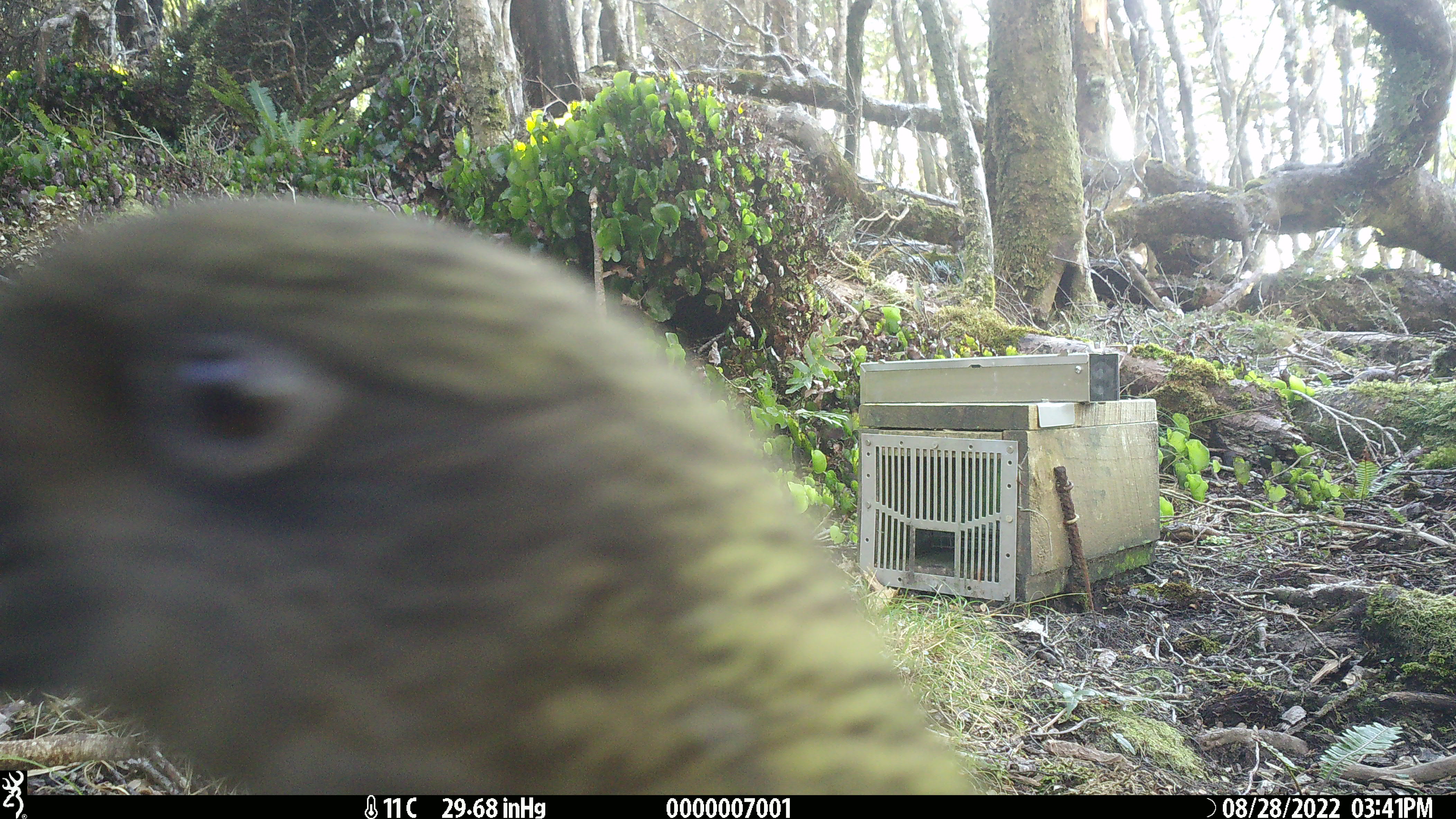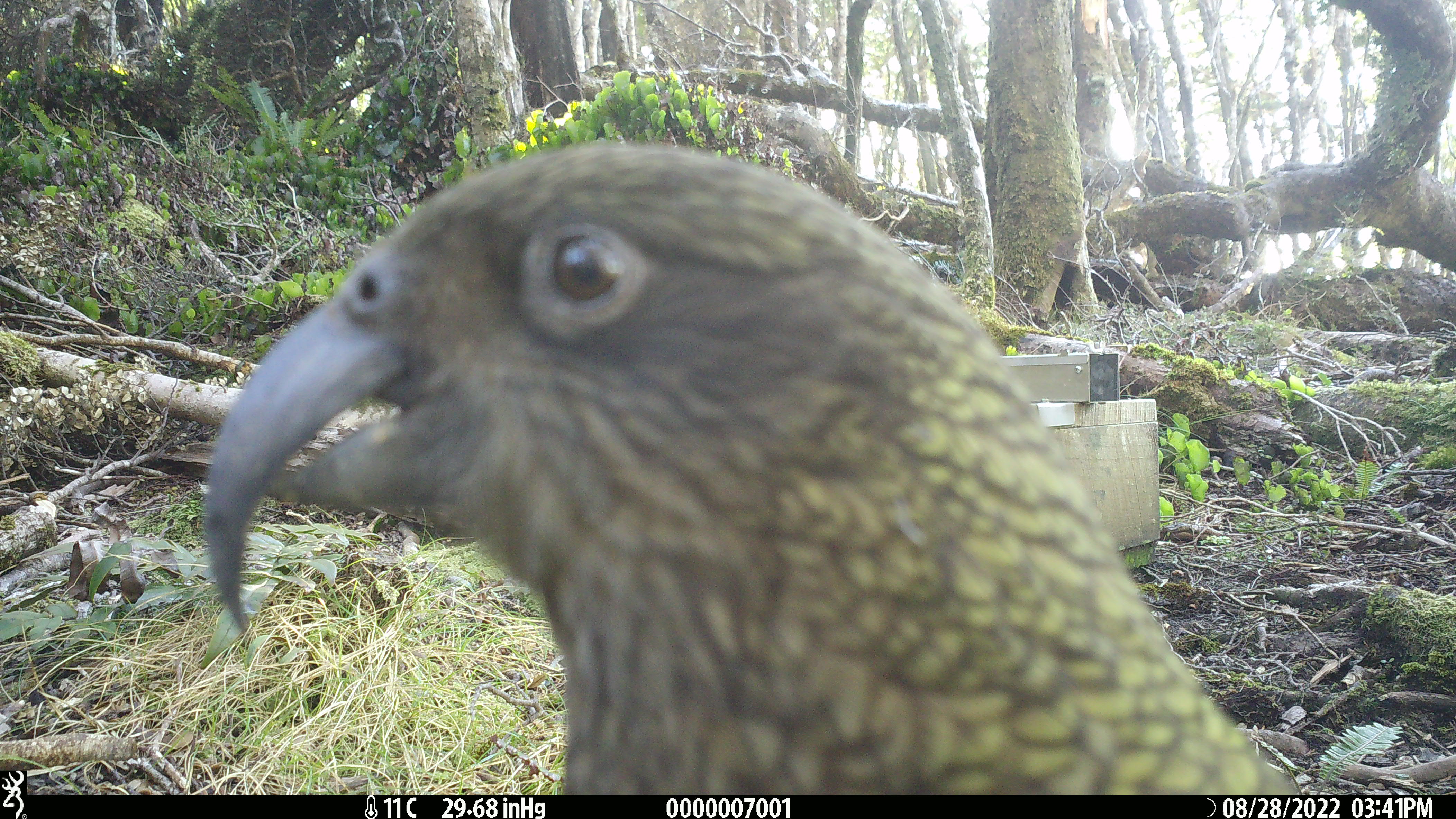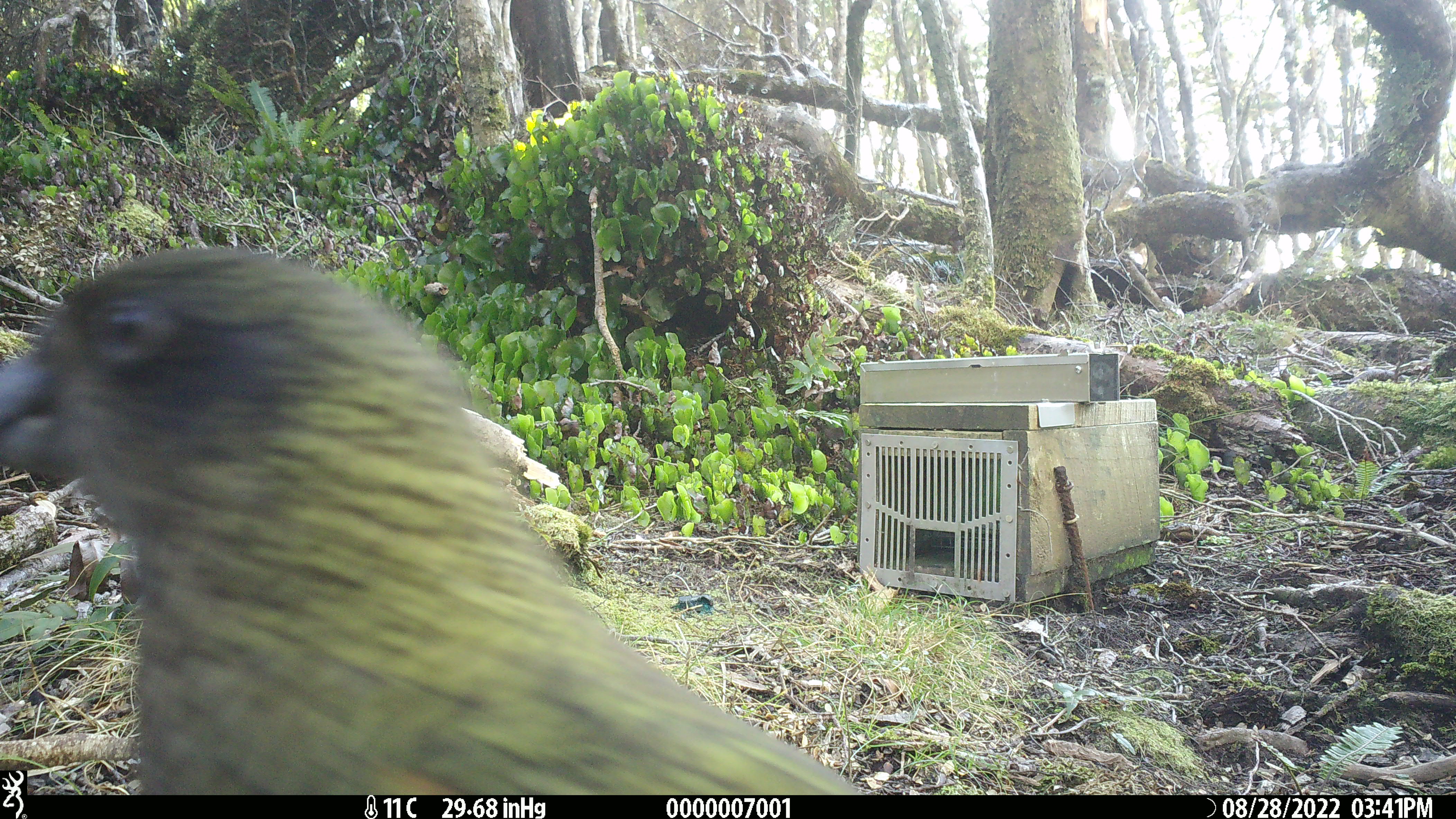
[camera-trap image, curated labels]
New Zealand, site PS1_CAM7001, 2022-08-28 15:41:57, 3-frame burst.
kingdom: Animalia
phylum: Chordata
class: Aves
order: Psittaciformes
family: Strigopidae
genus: Nestor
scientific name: Nestor notabilis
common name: kea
Kea (Nestor notabilis).